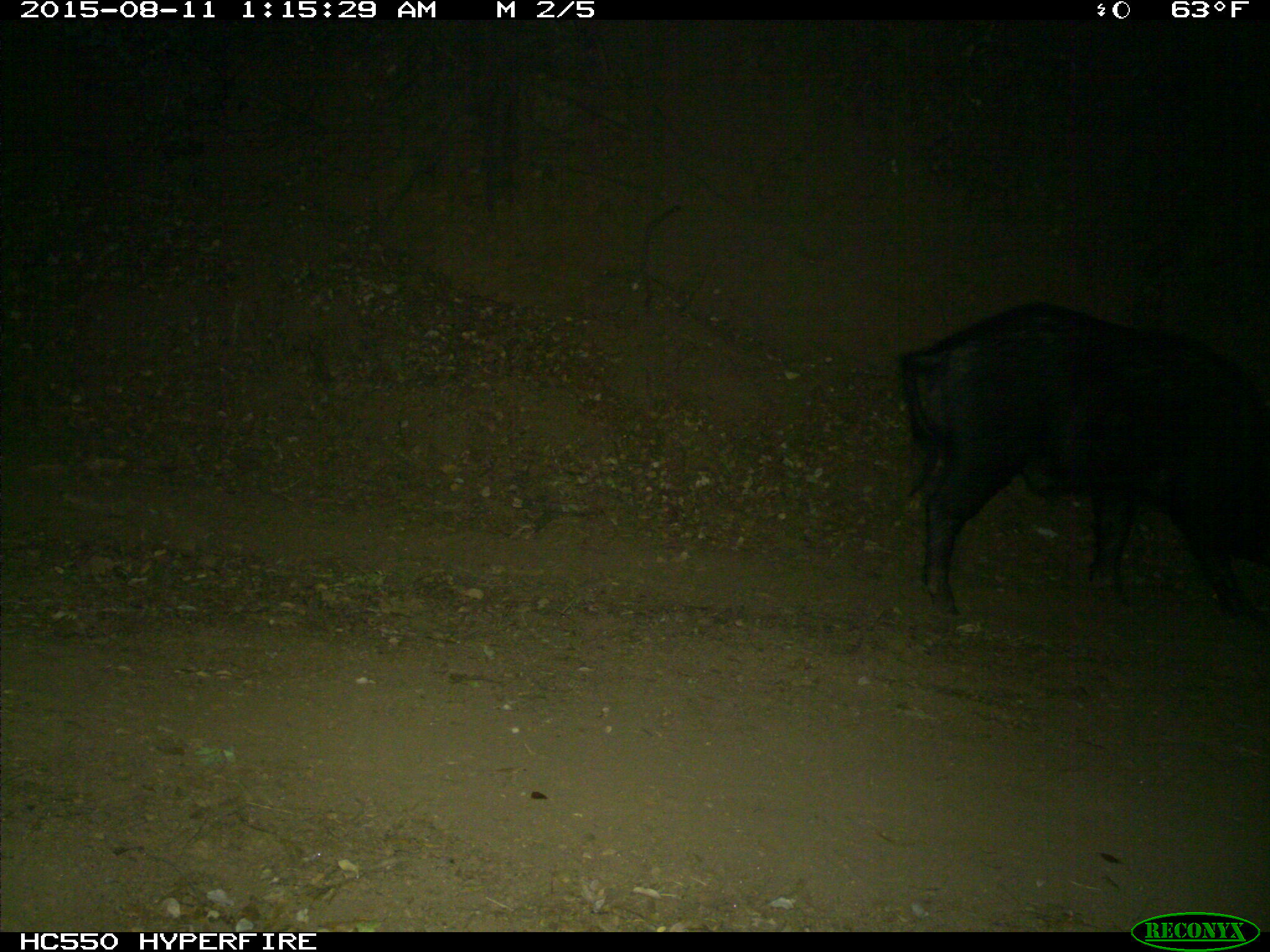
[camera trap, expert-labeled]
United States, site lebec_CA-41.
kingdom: Animalia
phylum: Chordata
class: Mammalia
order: Artiodactyla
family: Suidae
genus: Sus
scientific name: Sus scrofa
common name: wild boar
Sus scrofa (wild boar).